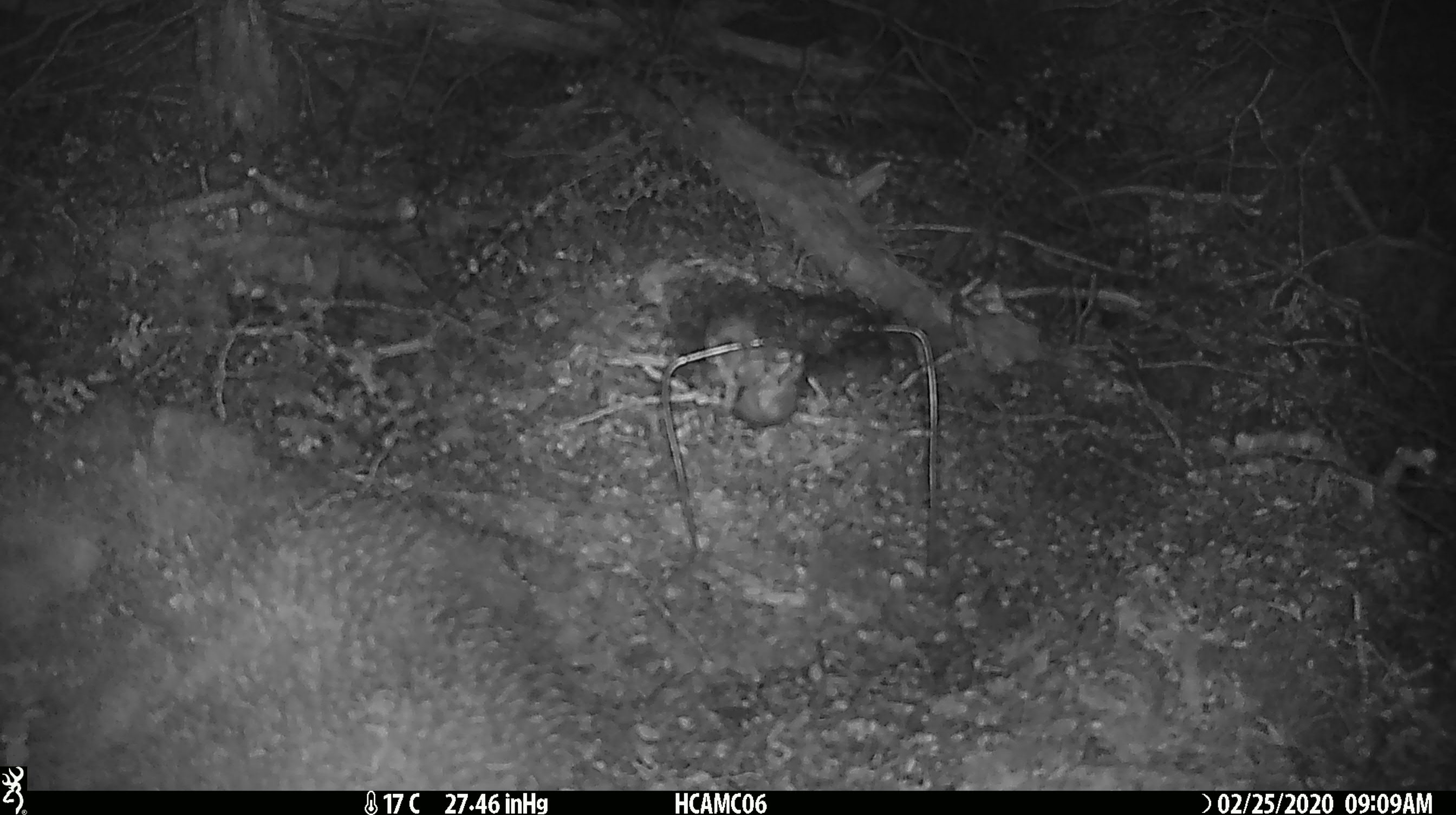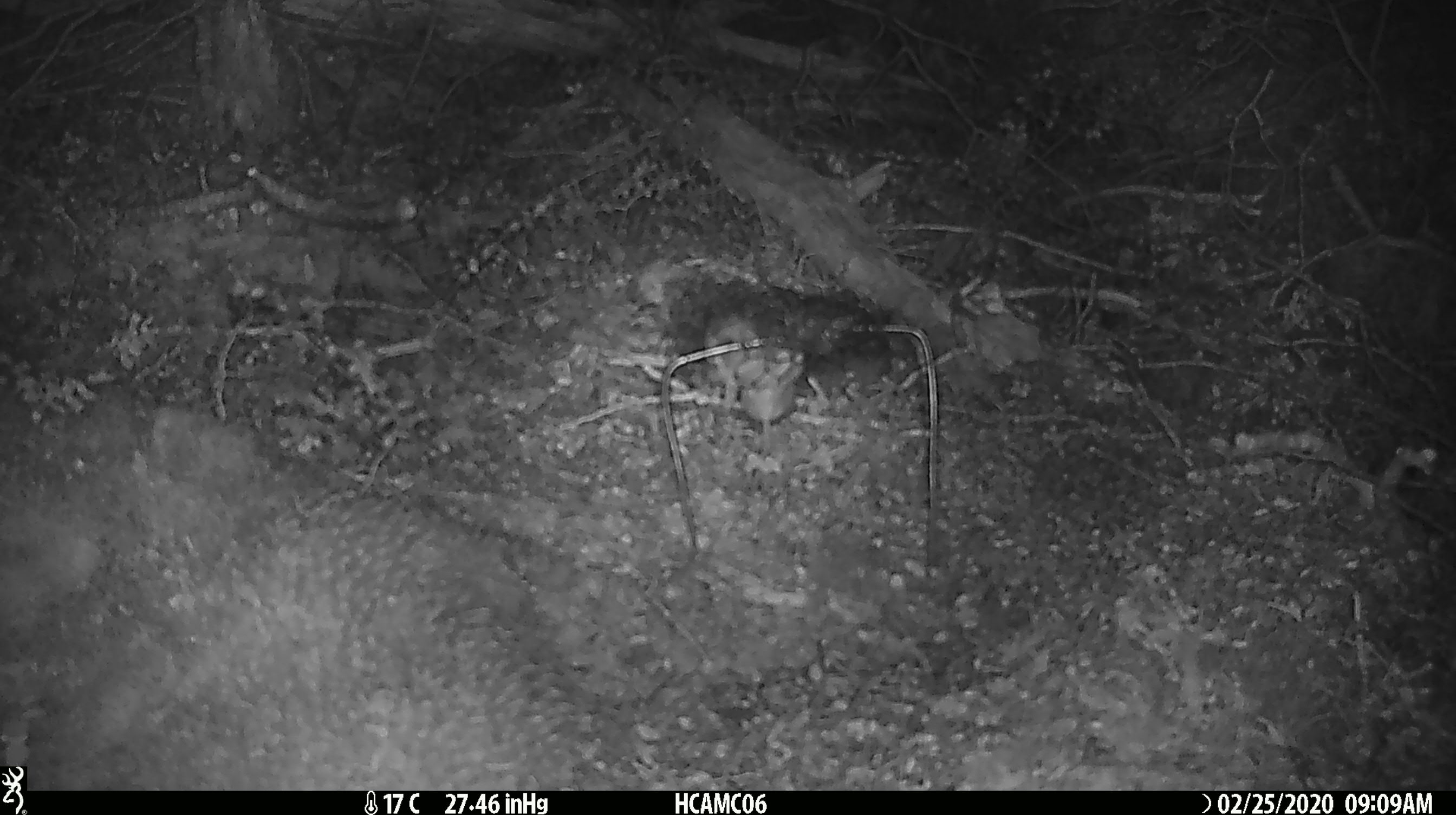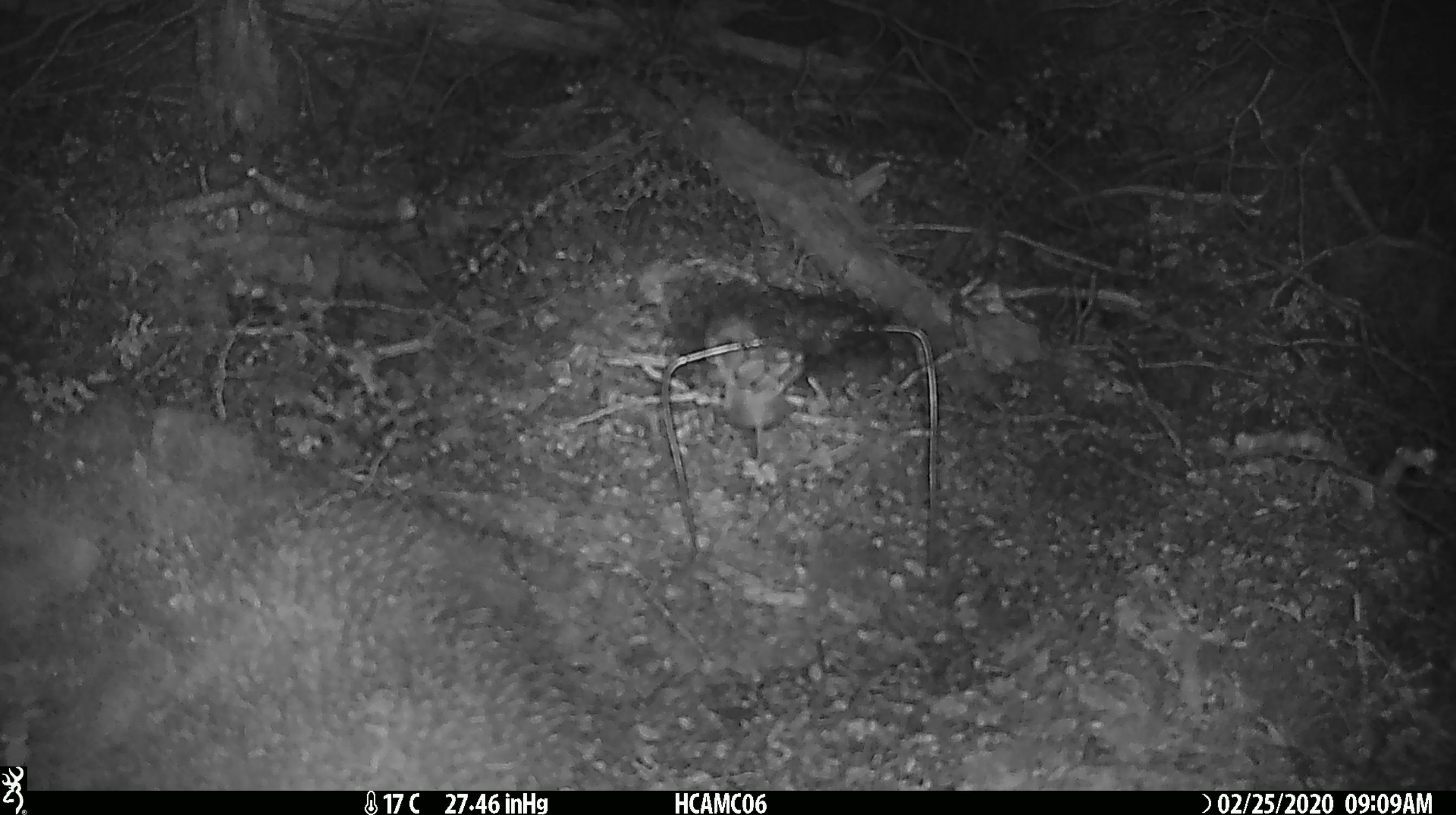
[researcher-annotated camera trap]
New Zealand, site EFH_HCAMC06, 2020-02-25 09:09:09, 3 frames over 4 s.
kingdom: Animalia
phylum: Chordata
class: Mammalia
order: Rodentia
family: Muridae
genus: Mus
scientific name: Mus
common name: mouse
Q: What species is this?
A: Mouse (Mus).